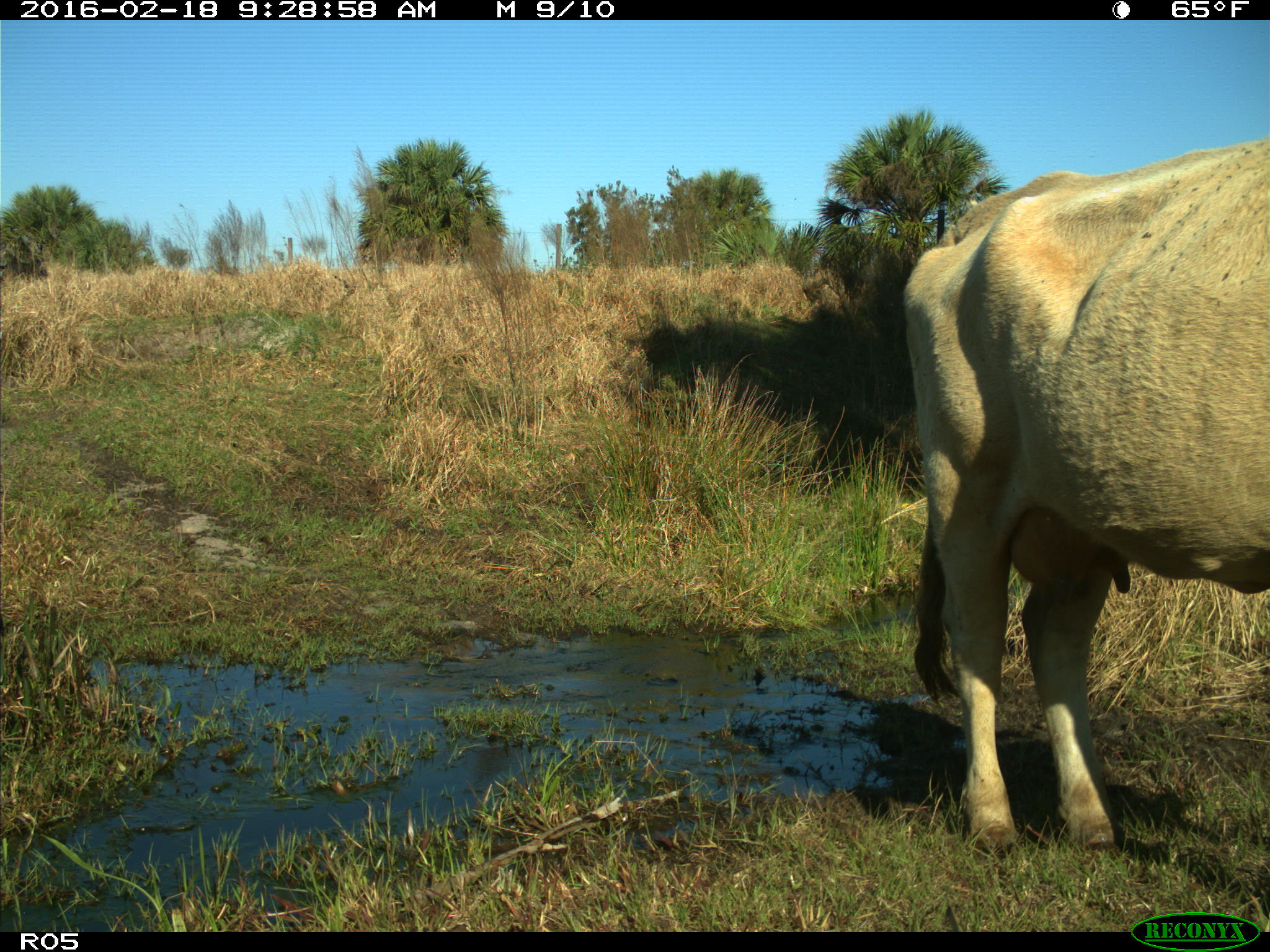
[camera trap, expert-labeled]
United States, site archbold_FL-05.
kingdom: Animalia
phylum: Chordata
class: Mammalia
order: Artiodactyla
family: Bovidae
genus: Bos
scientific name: Bos taurus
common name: domestic cow